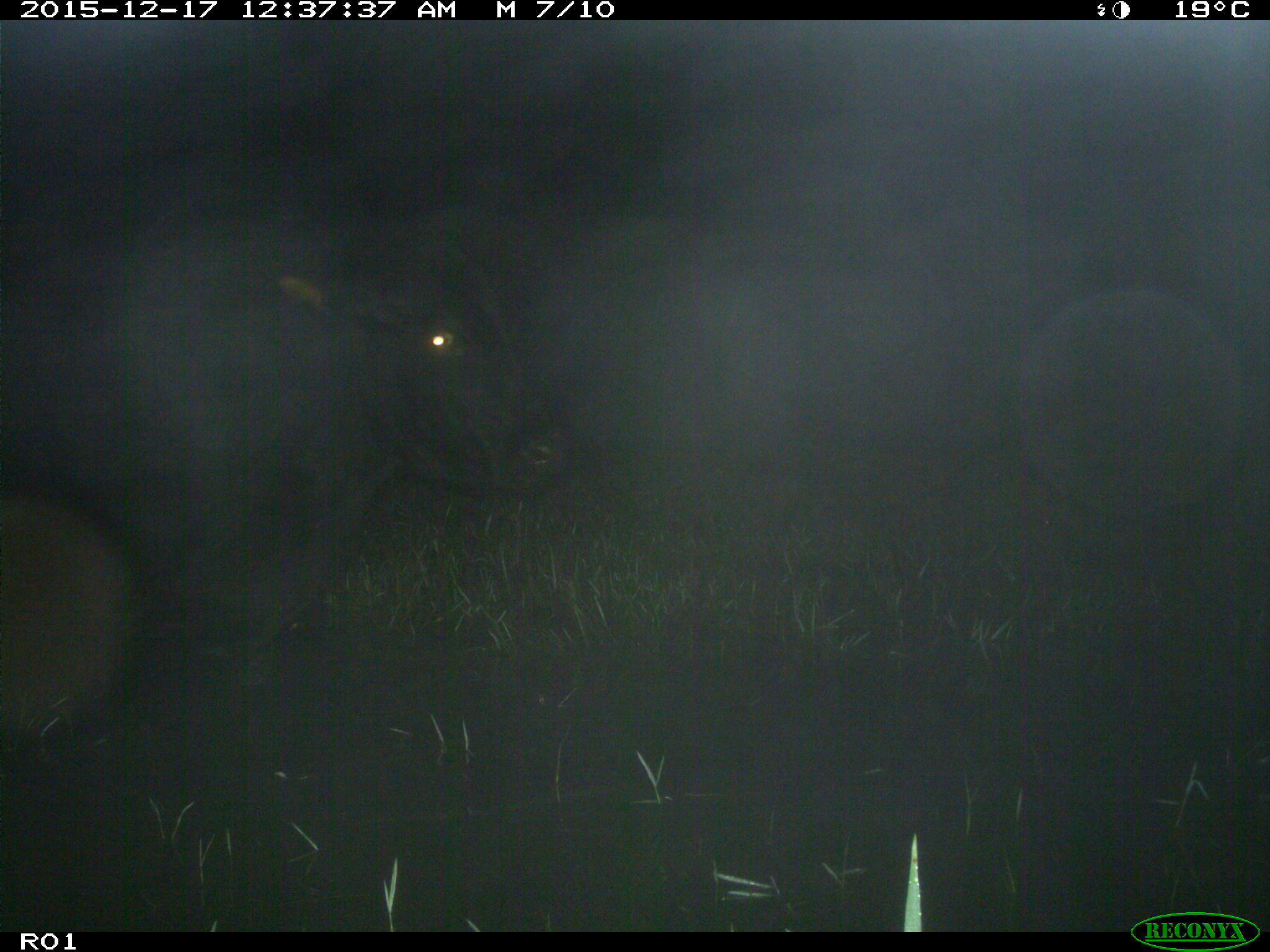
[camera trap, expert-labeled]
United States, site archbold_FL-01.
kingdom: Animalia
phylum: Chordata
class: Mammalia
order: Artiodactyla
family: Bovidae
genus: Bos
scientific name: Bos taurus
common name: domestic cow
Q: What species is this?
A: Bos taurus (domestic cow).